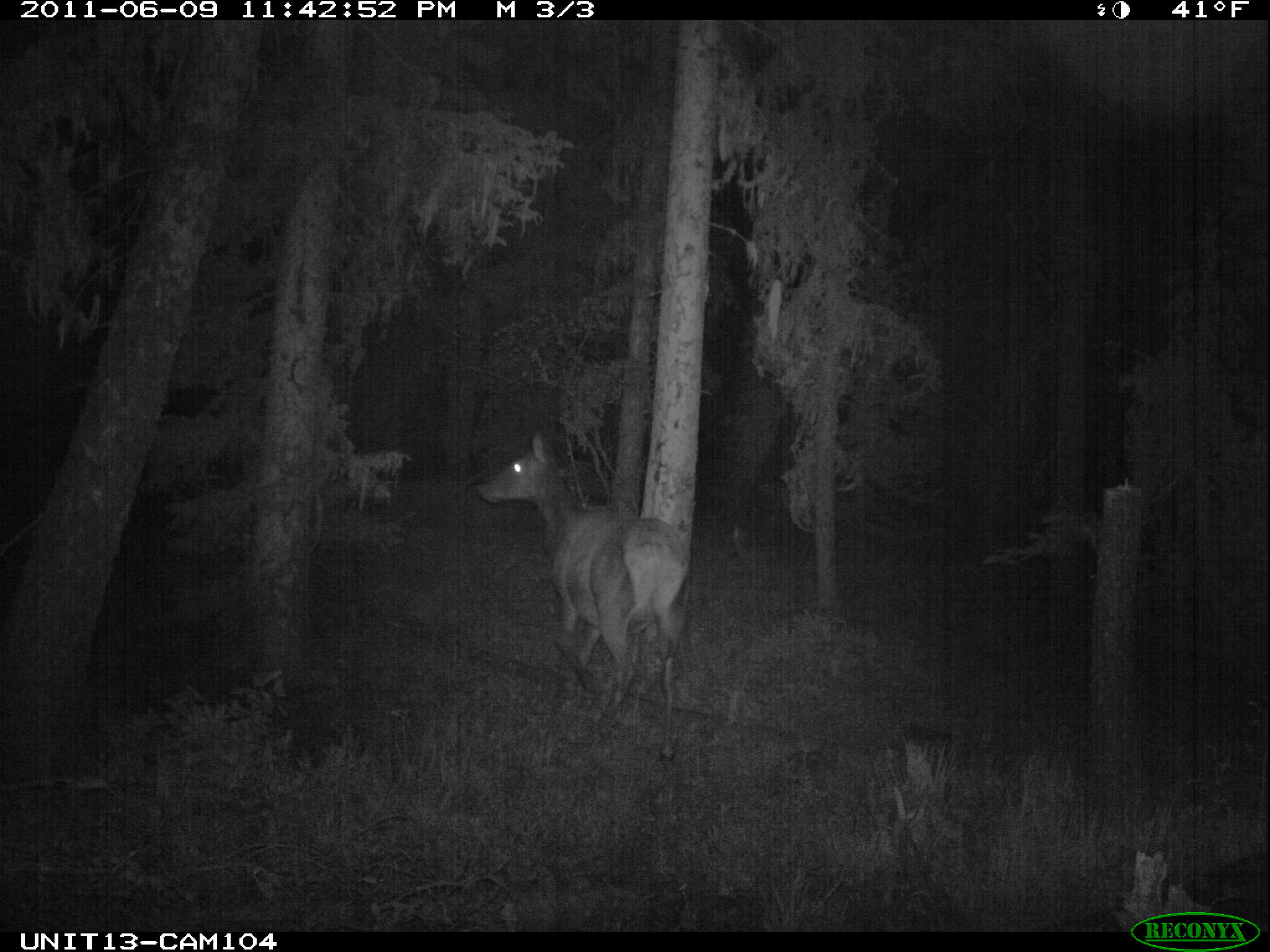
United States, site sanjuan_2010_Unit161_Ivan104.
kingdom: Animalia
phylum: Chordata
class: Mammalia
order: Artiodactyla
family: Cervidae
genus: Cervus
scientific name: Cervus elaphus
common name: red deer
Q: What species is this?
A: Cervus elaphus (red deer).